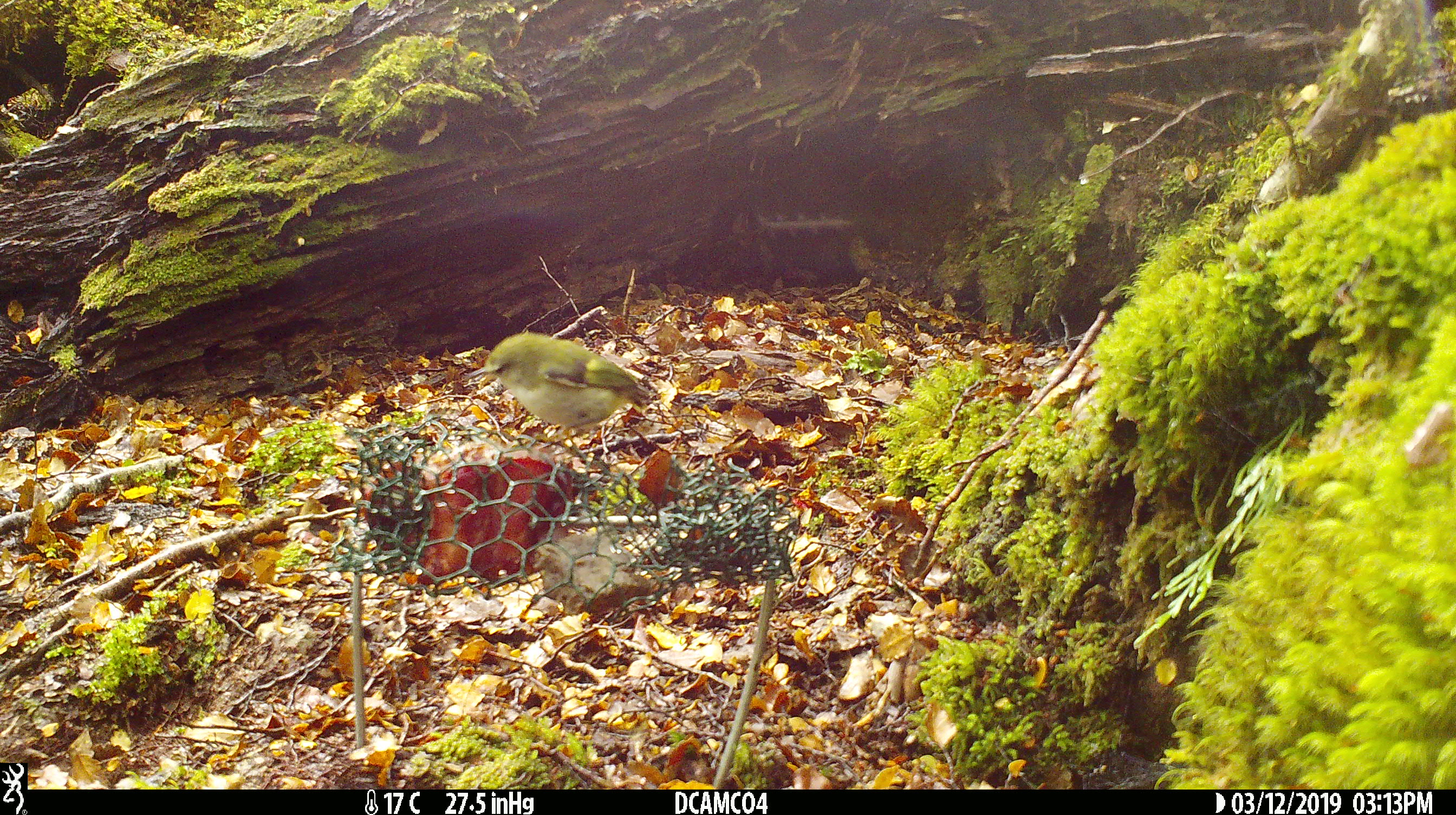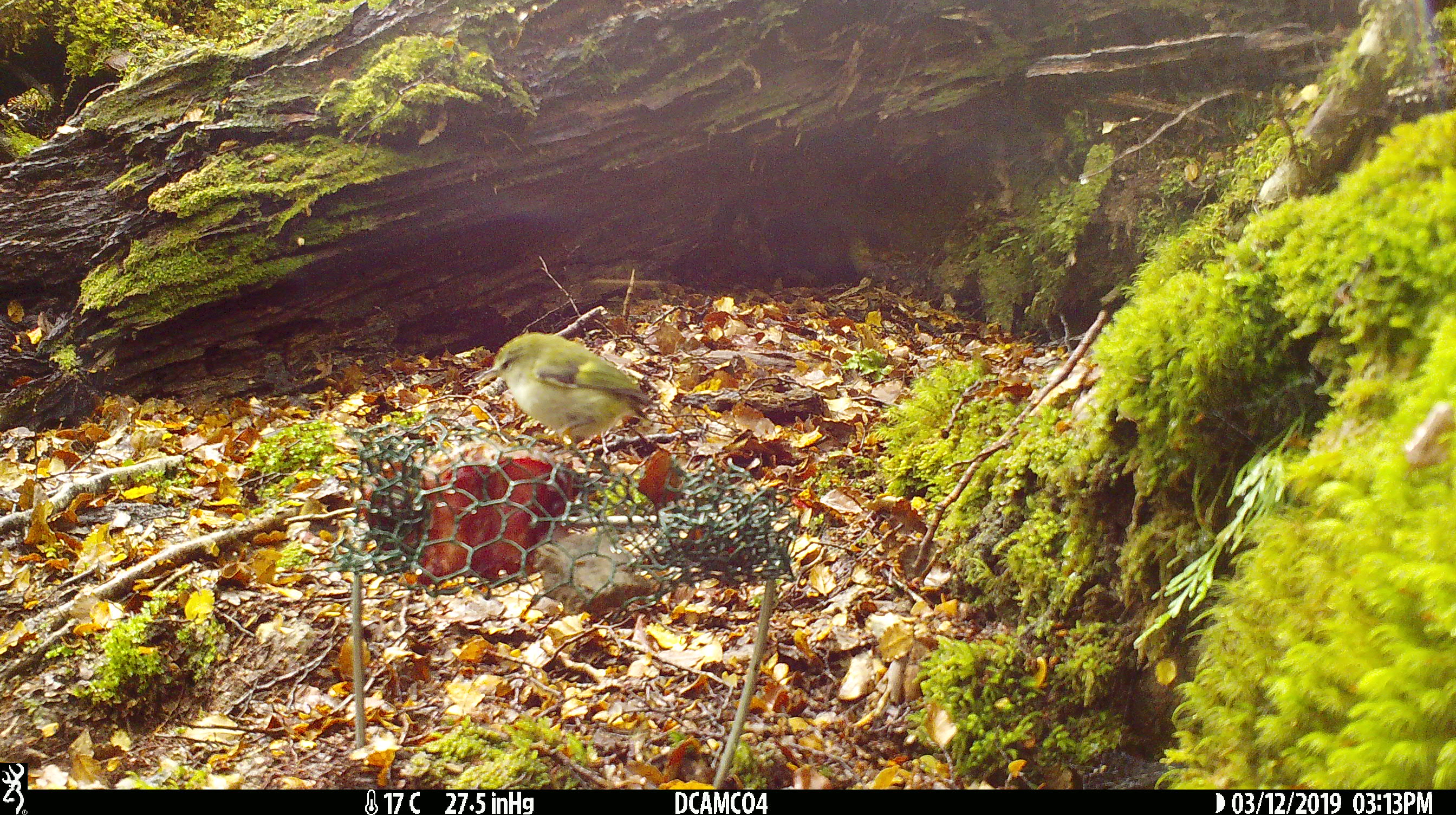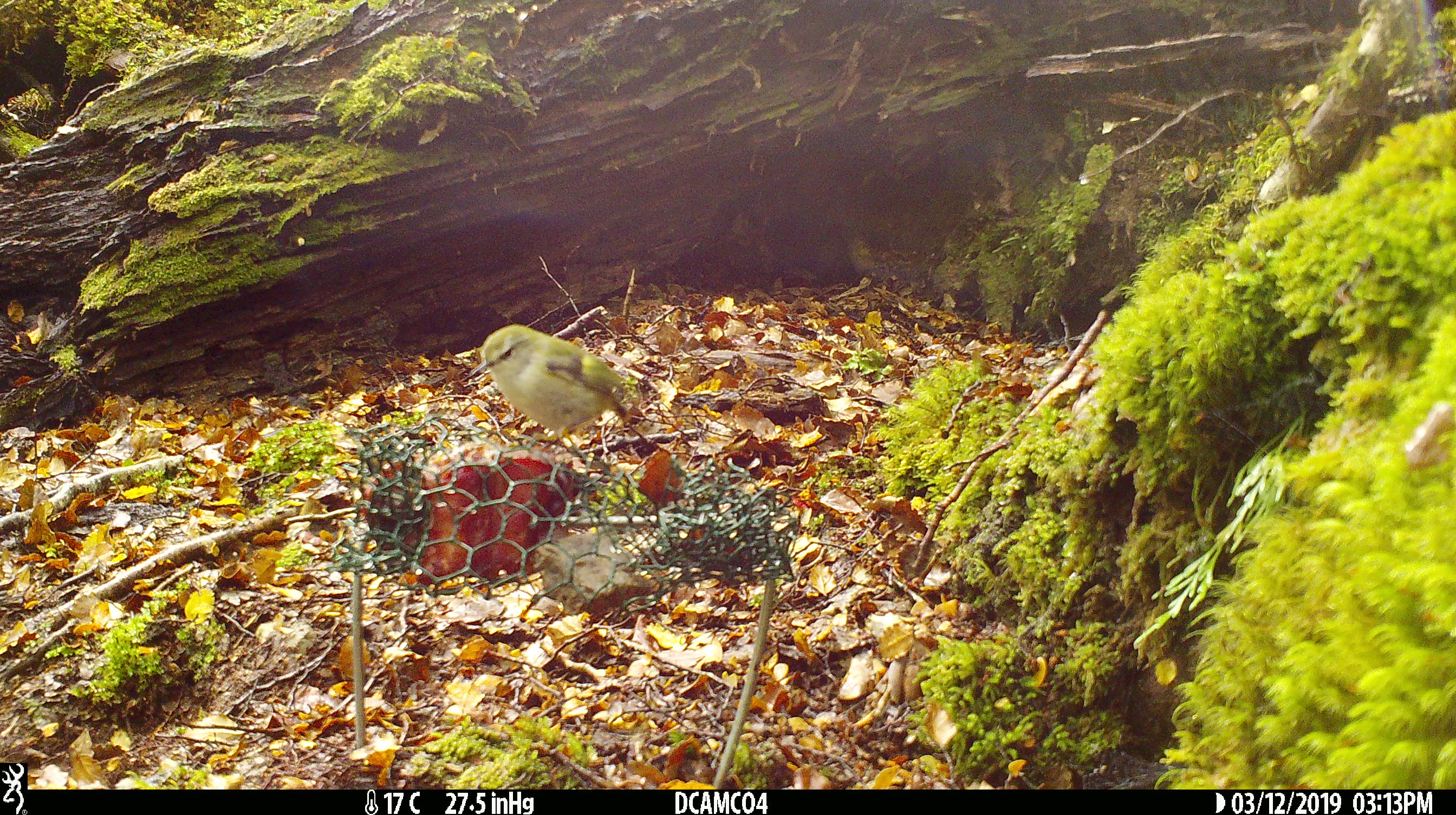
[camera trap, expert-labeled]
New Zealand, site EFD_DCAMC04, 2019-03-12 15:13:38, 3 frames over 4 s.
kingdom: Animalia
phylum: Chordata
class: Aves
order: Passeriformes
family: Acanthisittidae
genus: Acanthisitta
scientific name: Acanthisitta chloris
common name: rifleman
Rifleman (Acanthisitta chloris).